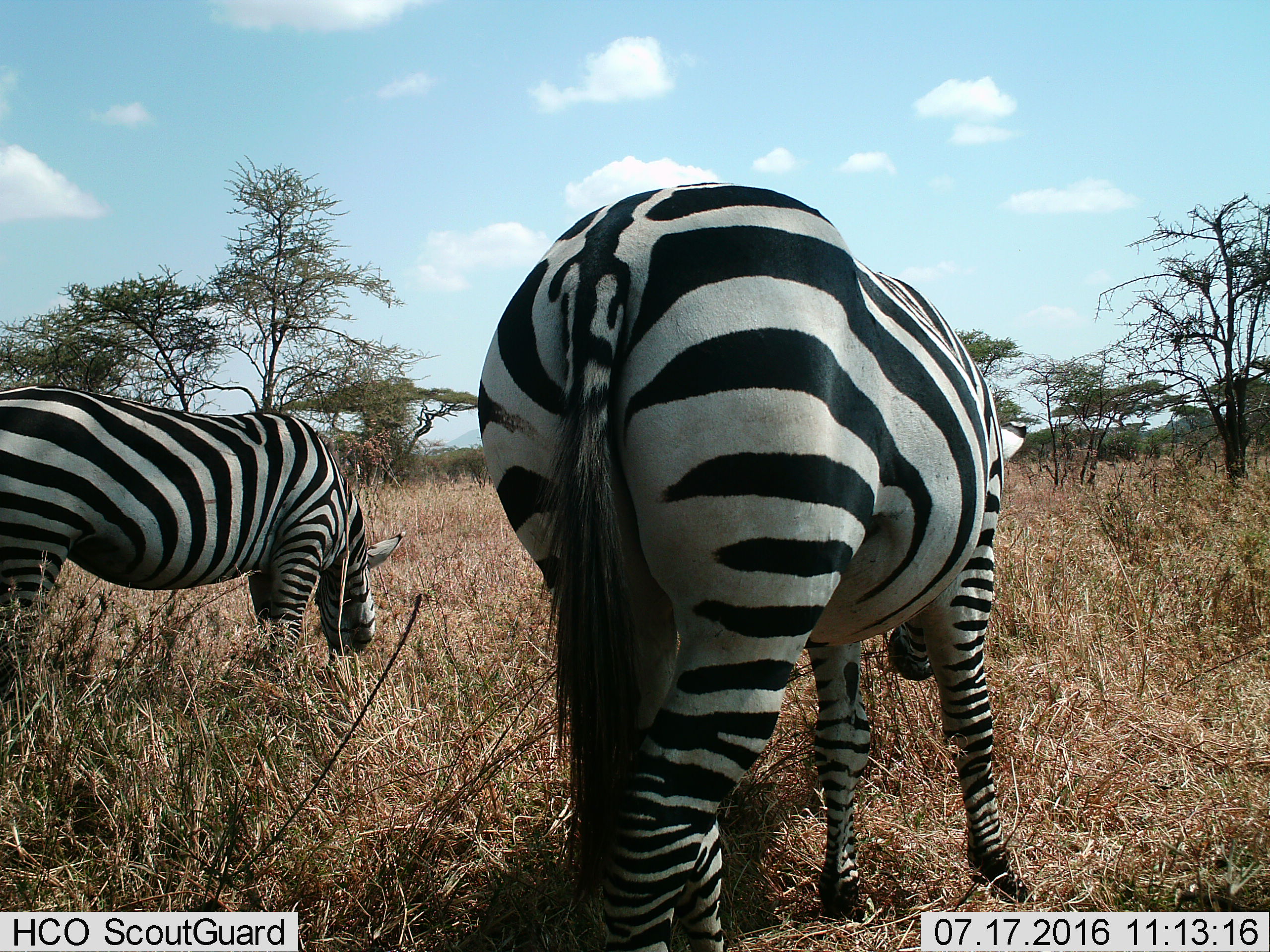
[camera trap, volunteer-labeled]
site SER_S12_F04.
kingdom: Animalia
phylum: Chordata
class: Mammalia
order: Perissodactyla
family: Equidae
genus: Equus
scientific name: Equus quagga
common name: plains zebra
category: zebraplains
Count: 2.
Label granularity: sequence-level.